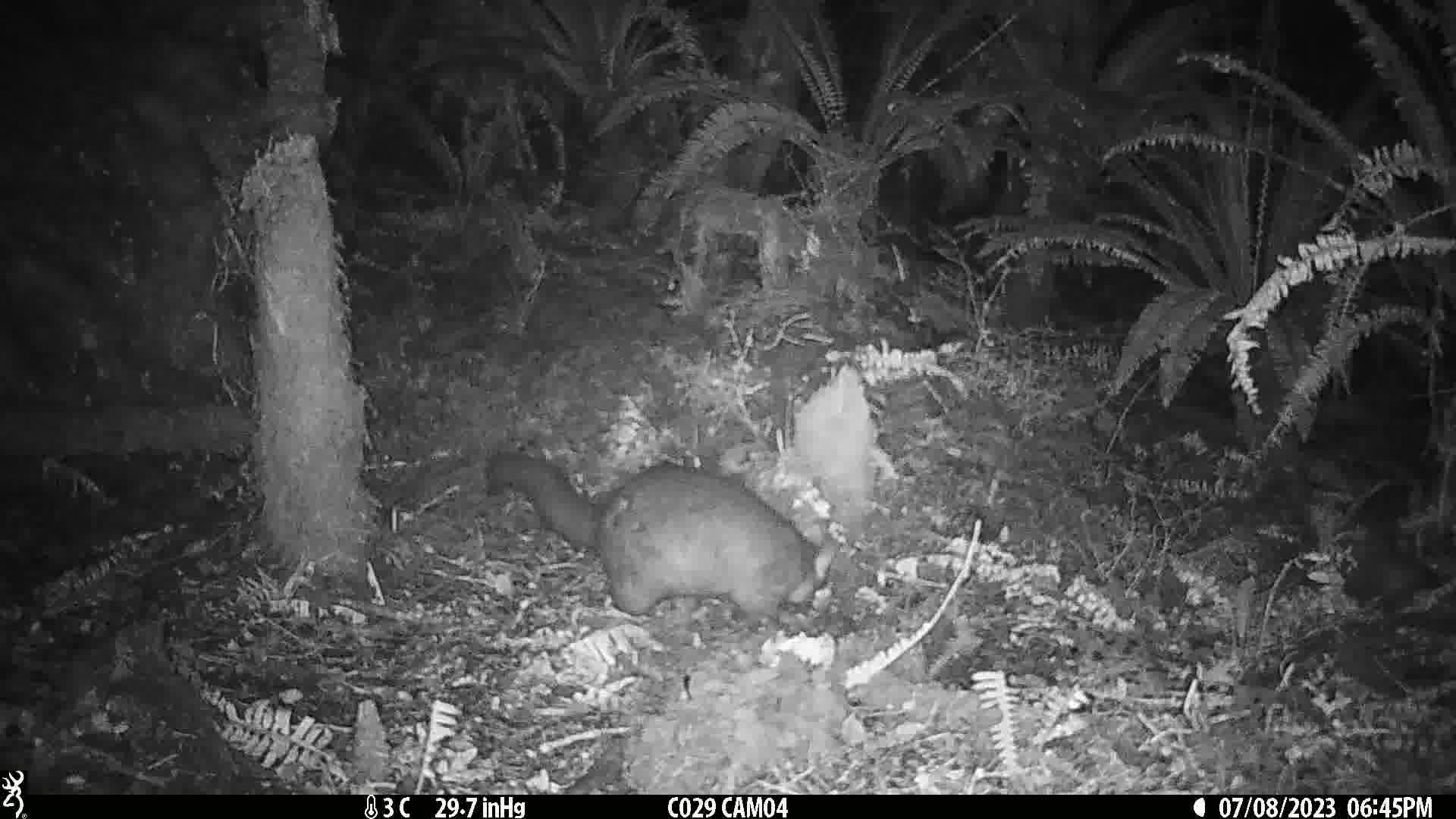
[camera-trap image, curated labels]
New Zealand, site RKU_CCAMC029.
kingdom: Animalia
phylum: Chordata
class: Mammalia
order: Diprotodontia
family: Phalangeridae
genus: Trichosurus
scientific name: Trichosurus vulpecula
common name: common brushtail possum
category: possum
Possum (common brushtail possum) (Trichosurus vulpecula).